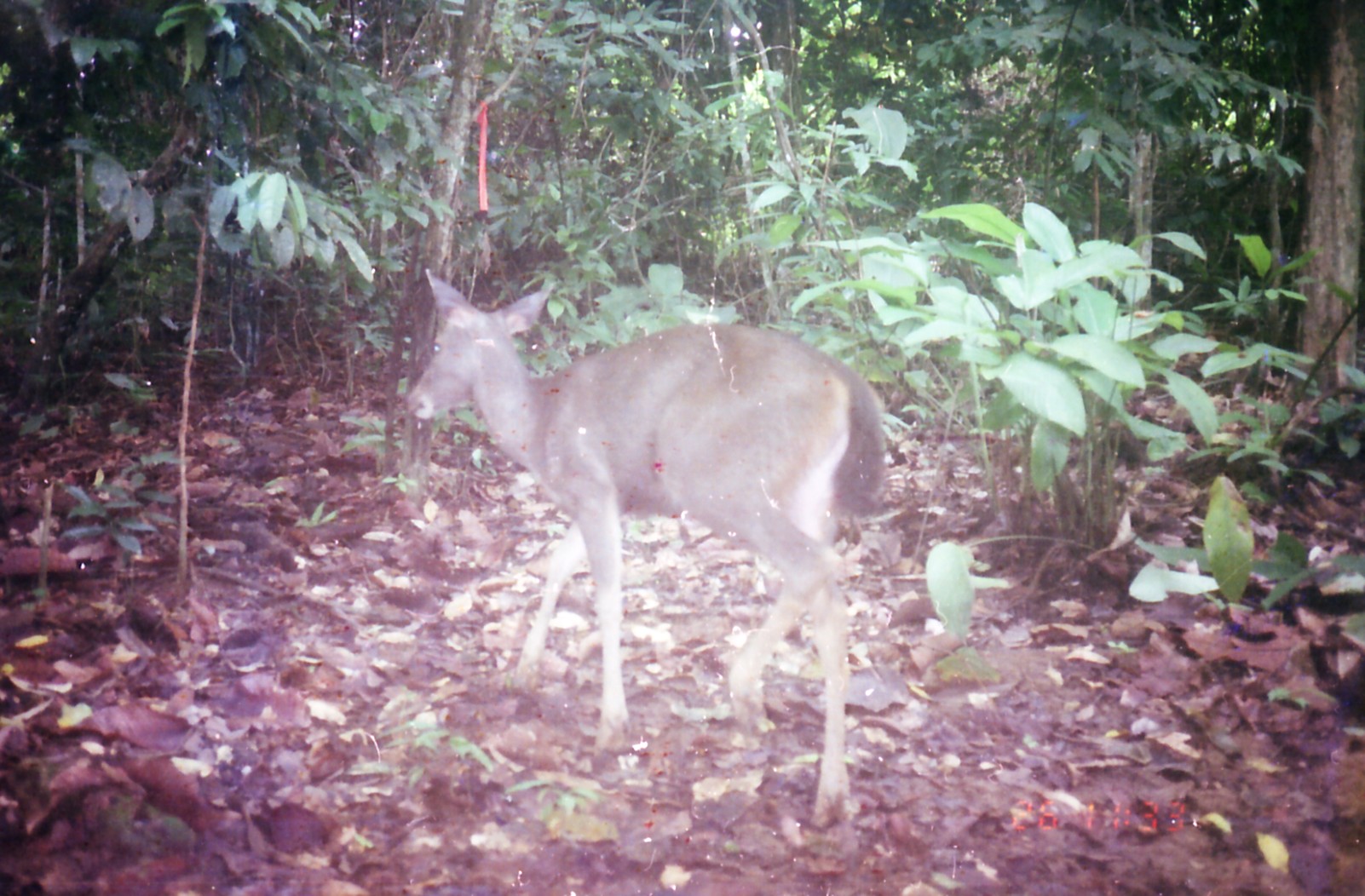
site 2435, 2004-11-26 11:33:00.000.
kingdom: Animalia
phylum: Chordata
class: Mammalia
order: Artiodactyla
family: Cervidae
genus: Rusa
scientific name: Rusa unicolor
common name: sambar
Rusa unicolor (sambar), count 1.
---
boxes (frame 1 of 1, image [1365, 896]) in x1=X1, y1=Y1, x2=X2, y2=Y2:
rusa unicolor: x1=404, y1=268, x2=886, y2=829